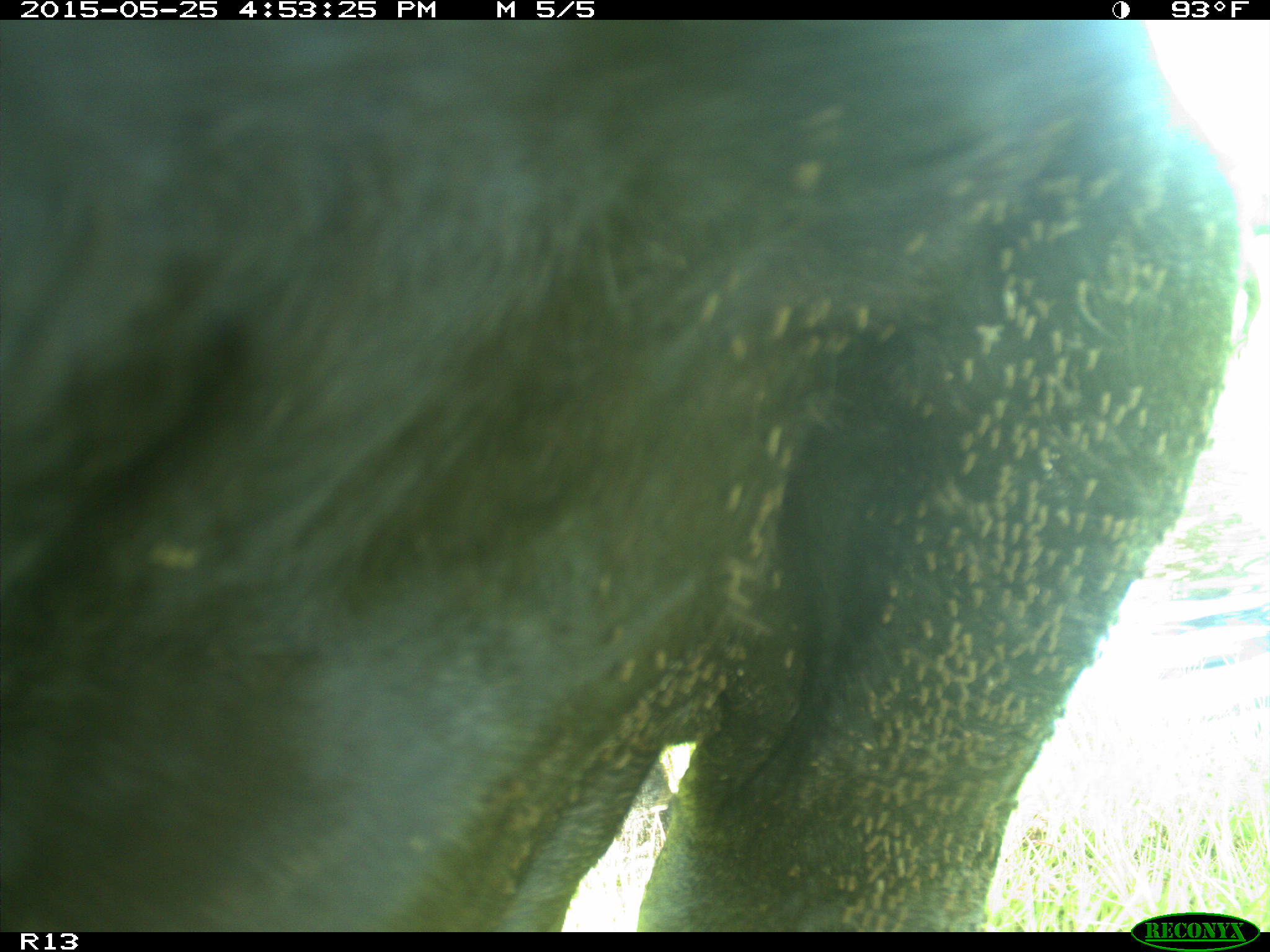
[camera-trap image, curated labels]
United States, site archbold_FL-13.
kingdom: Animalia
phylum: Chordata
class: Mammalia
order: Artiodactyla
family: Bovidae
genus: Bos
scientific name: Bos taurus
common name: domestic cow